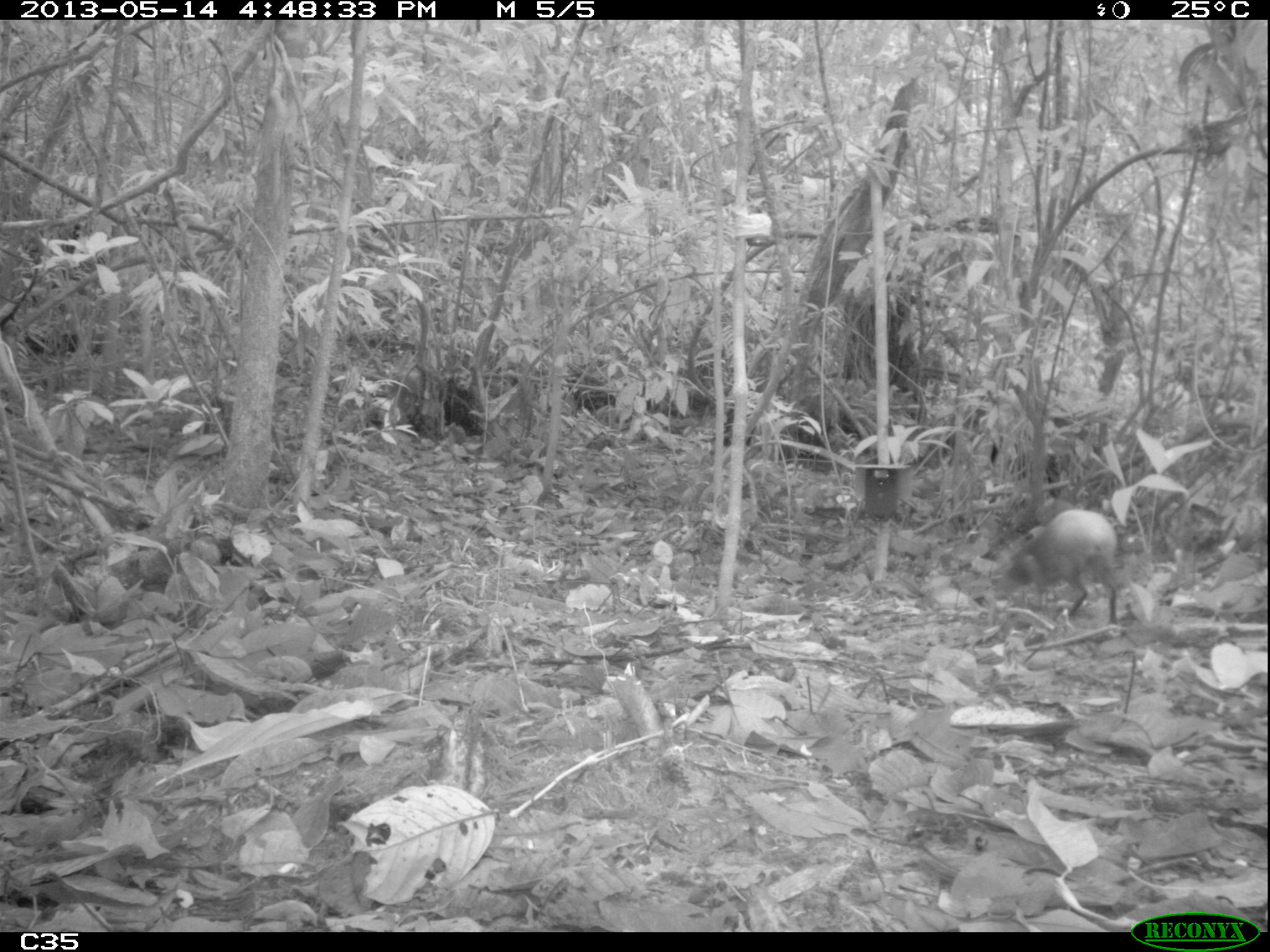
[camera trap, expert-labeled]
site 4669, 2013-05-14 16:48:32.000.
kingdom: Animalia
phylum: Chordata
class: Mammalia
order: Rodentia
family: Dasyproctidae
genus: Dasyprocta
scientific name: Dasyprocta leporina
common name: red-rumped agouti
Dasyprocta leporina (red-rumped agouti), count 1, age adult.